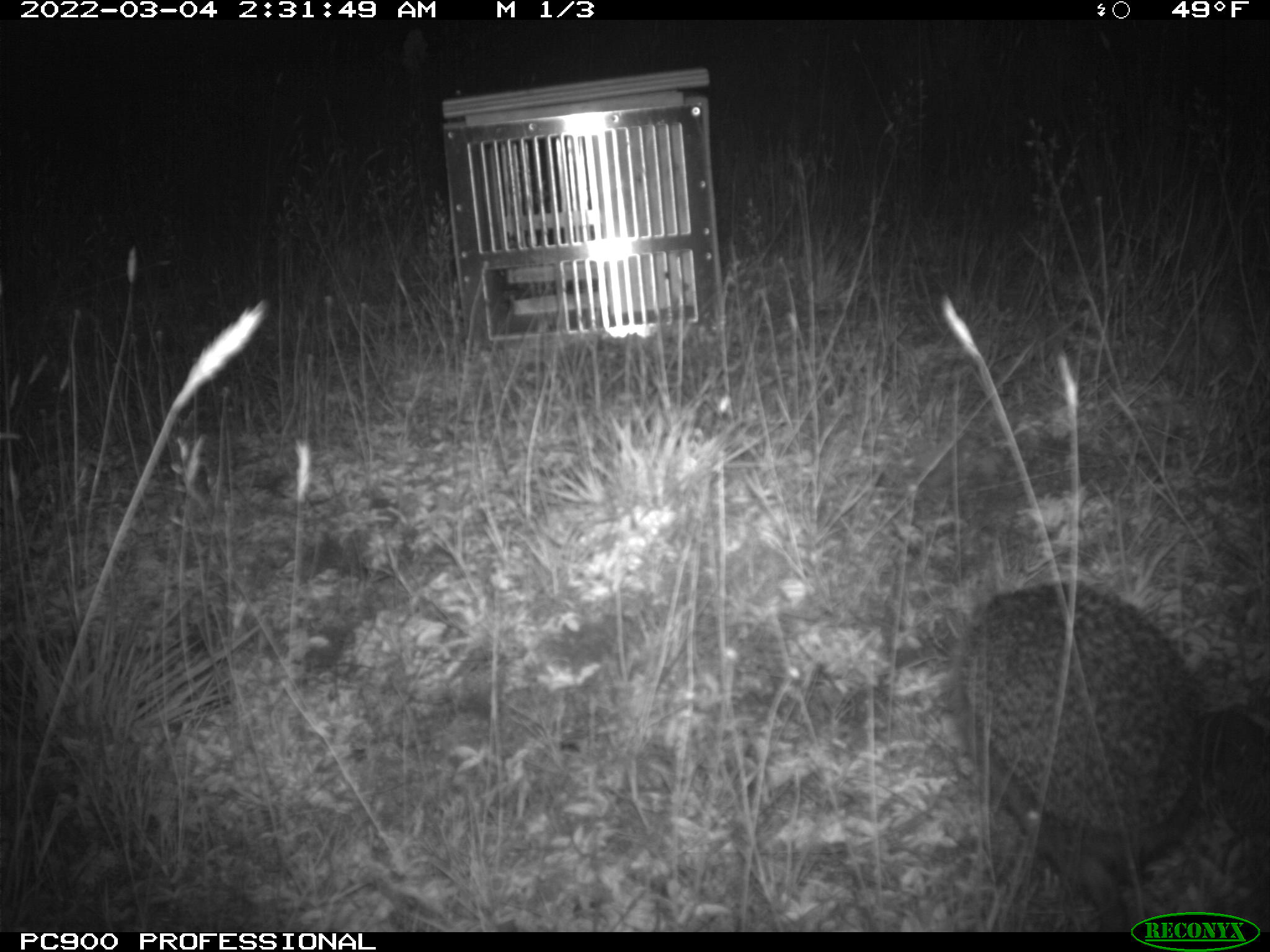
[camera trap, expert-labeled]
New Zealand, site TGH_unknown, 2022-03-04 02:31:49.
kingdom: Animalia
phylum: Chordata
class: Mammalia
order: Eulipotyphla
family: Erinaceidae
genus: Erinaceus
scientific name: Erinaceus europaeus europaeus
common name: european hedgehog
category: hedgehog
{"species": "hedgehog (european hedgehog) (Erinaceus europaeus europaeus)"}